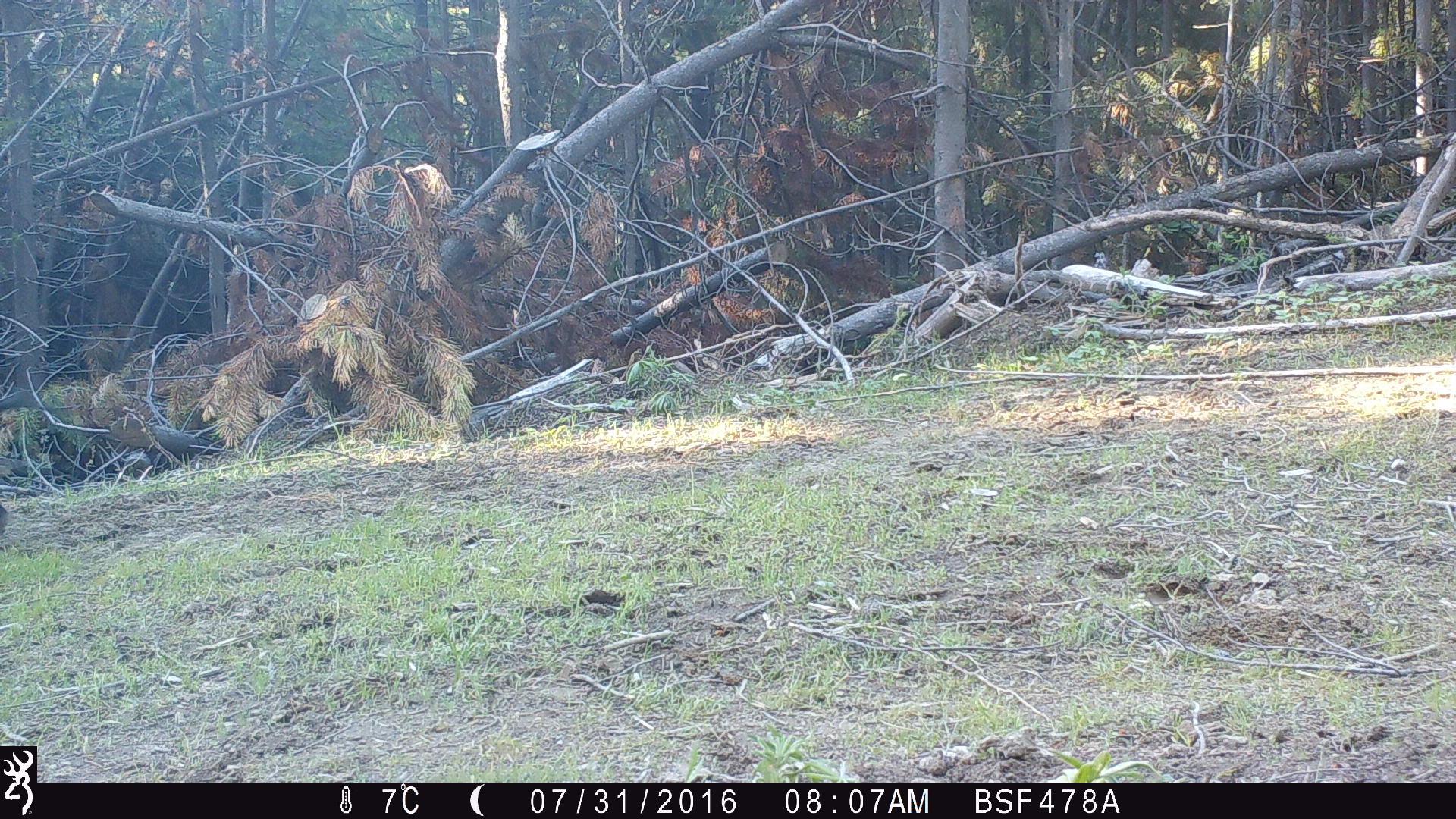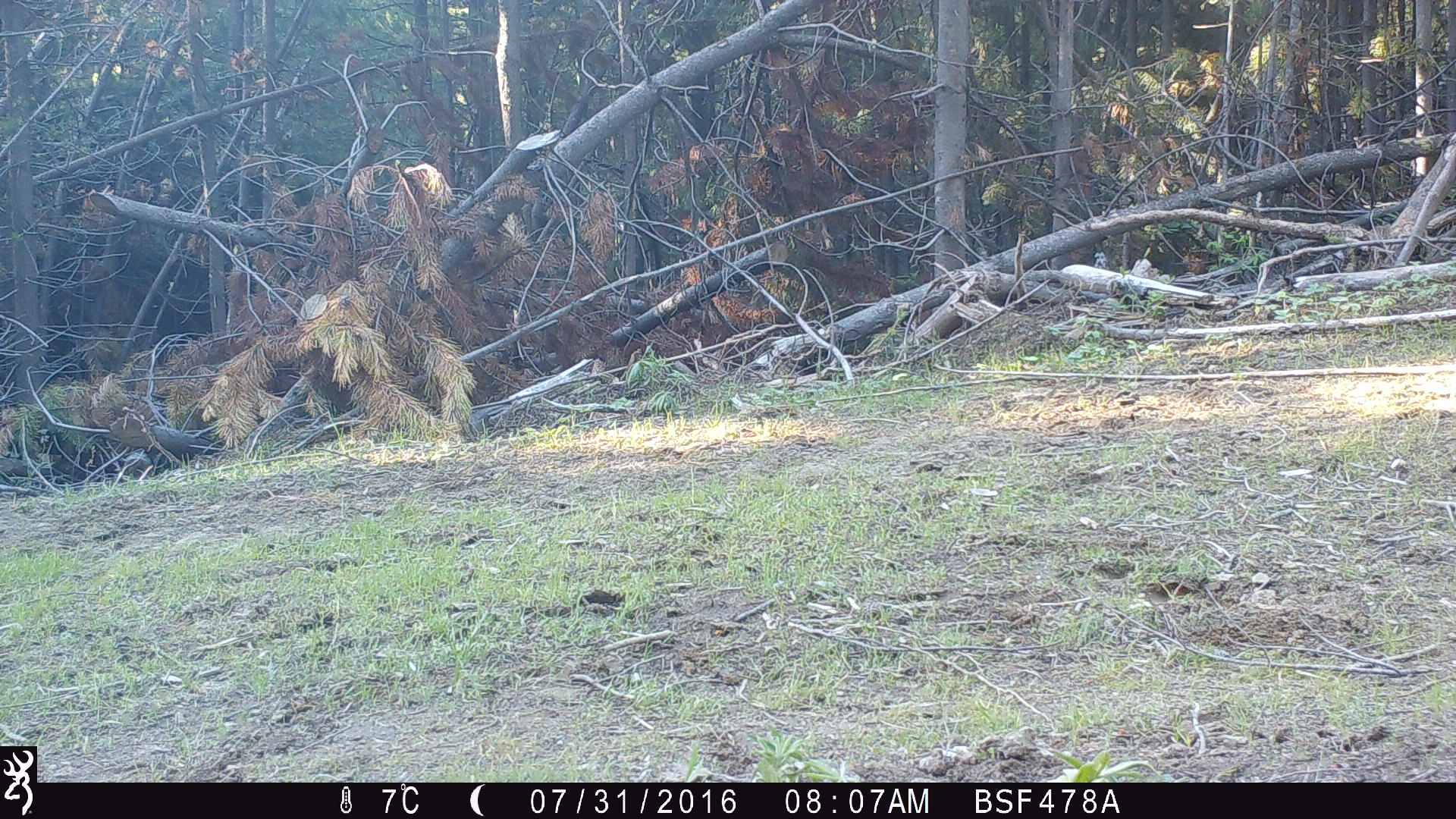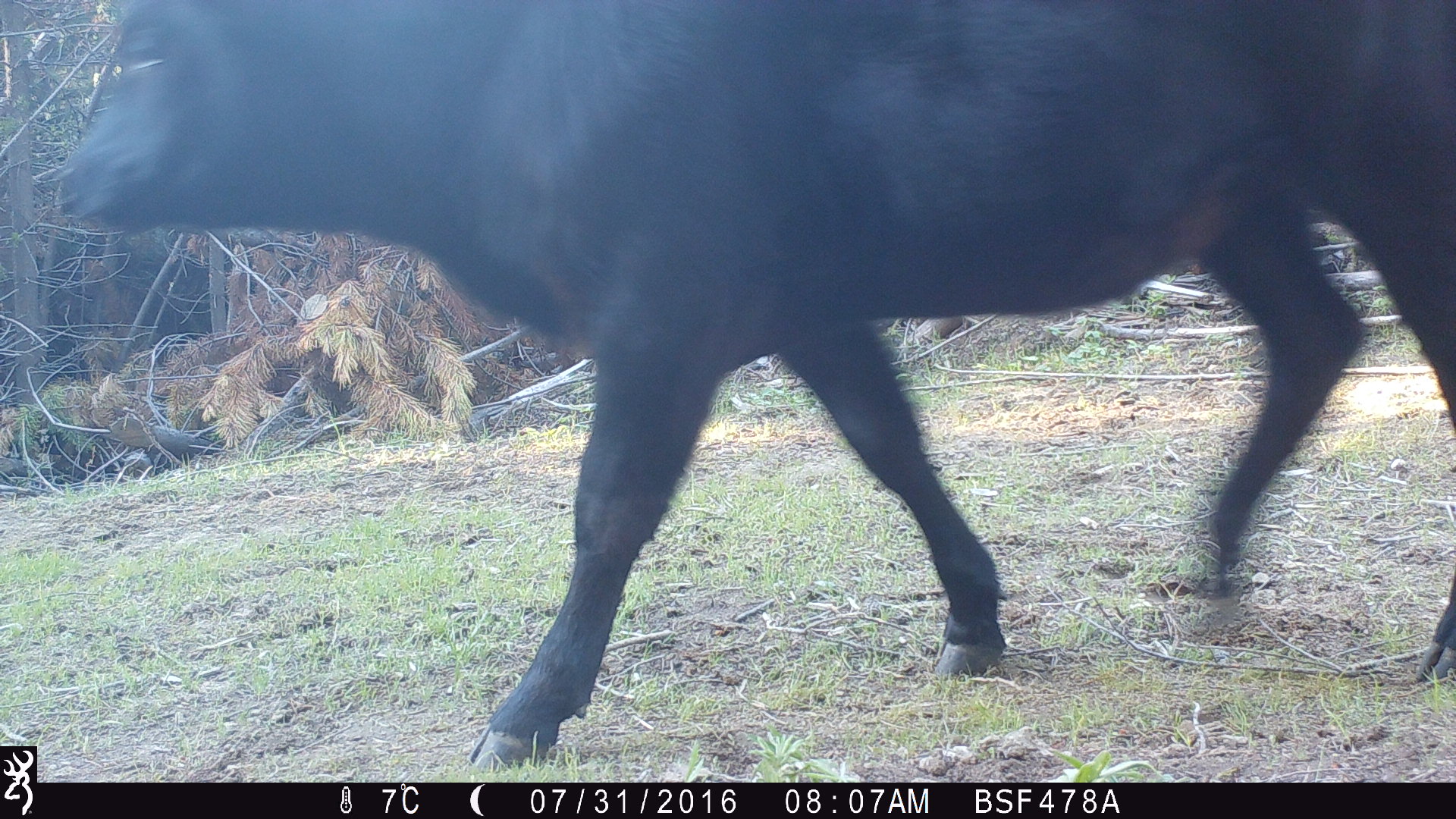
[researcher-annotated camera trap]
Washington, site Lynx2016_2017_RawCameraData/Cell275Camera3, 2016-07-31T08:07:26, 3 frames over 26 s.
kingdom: Animalia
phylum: Chordata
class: Mammalia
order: Artiodactyla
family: Bovidae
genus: Bos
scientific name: Bos taurus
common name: domestic cattle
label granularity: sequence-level